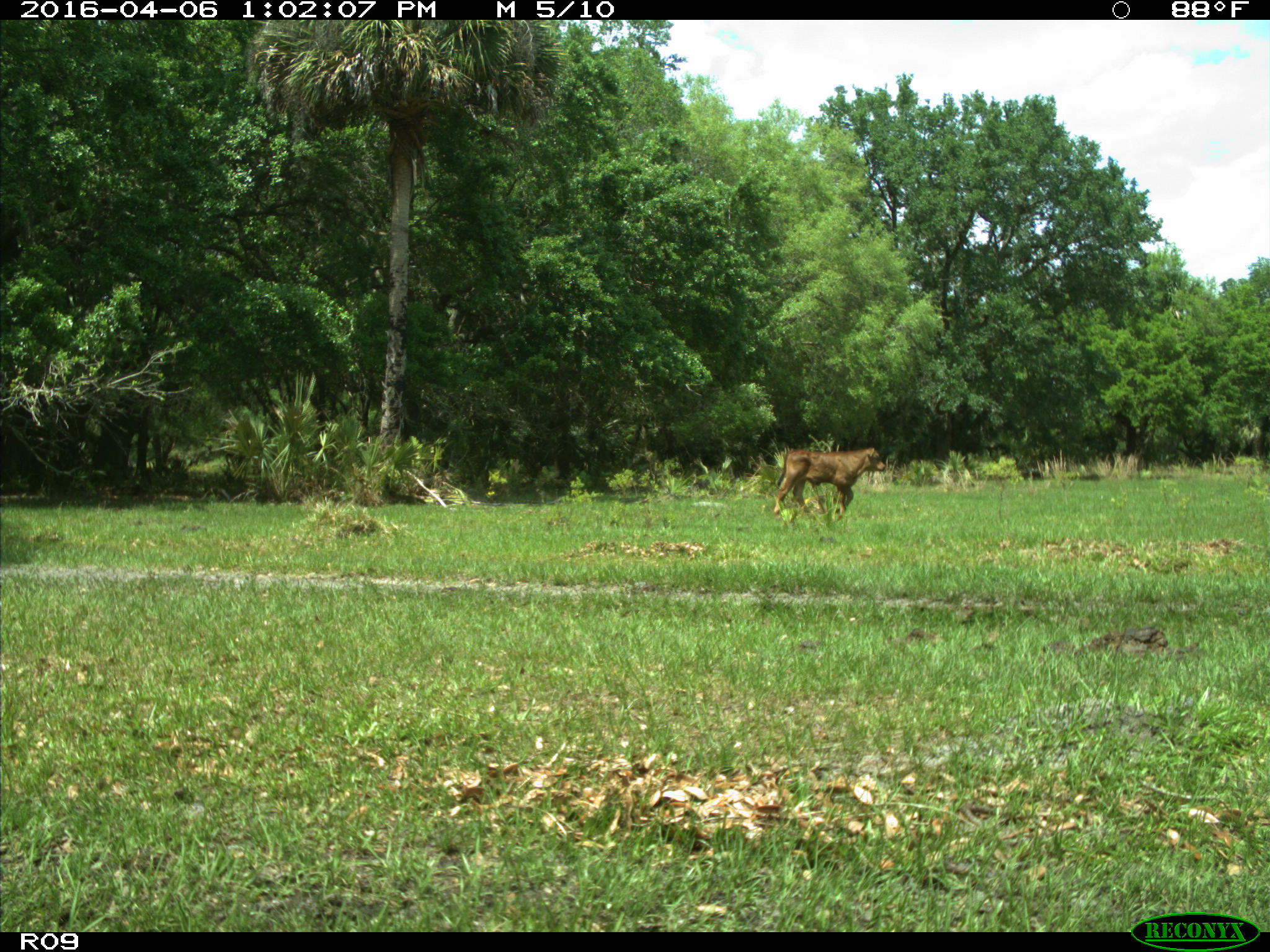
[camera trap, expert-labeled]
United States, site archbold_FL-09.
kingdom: Animalia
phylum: Chordata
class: Mammalia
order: Artiodactyla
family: Bovidae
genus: Bos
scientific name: Bos taurus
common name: domestic cow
Bos taurus (domestic cow).